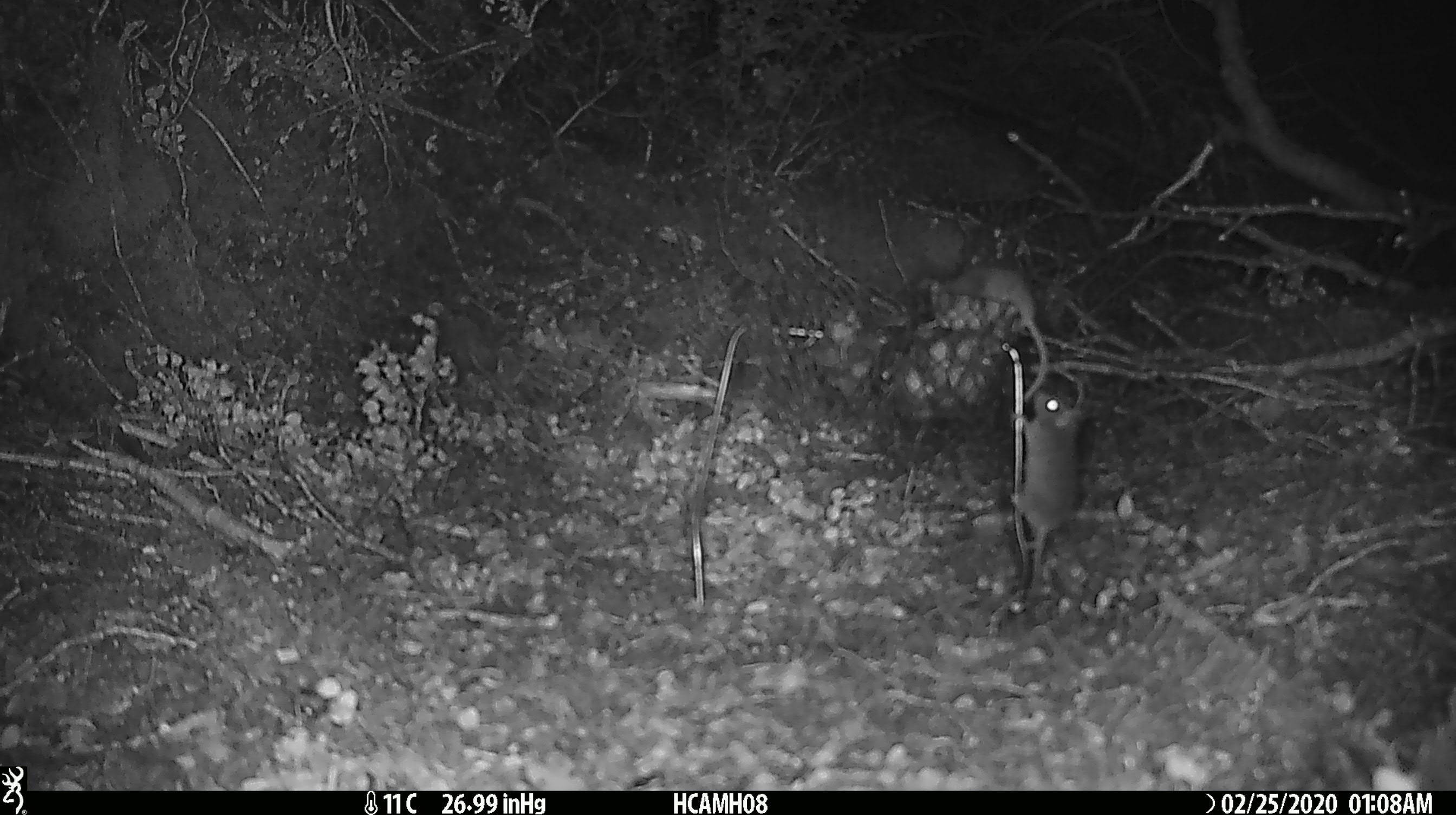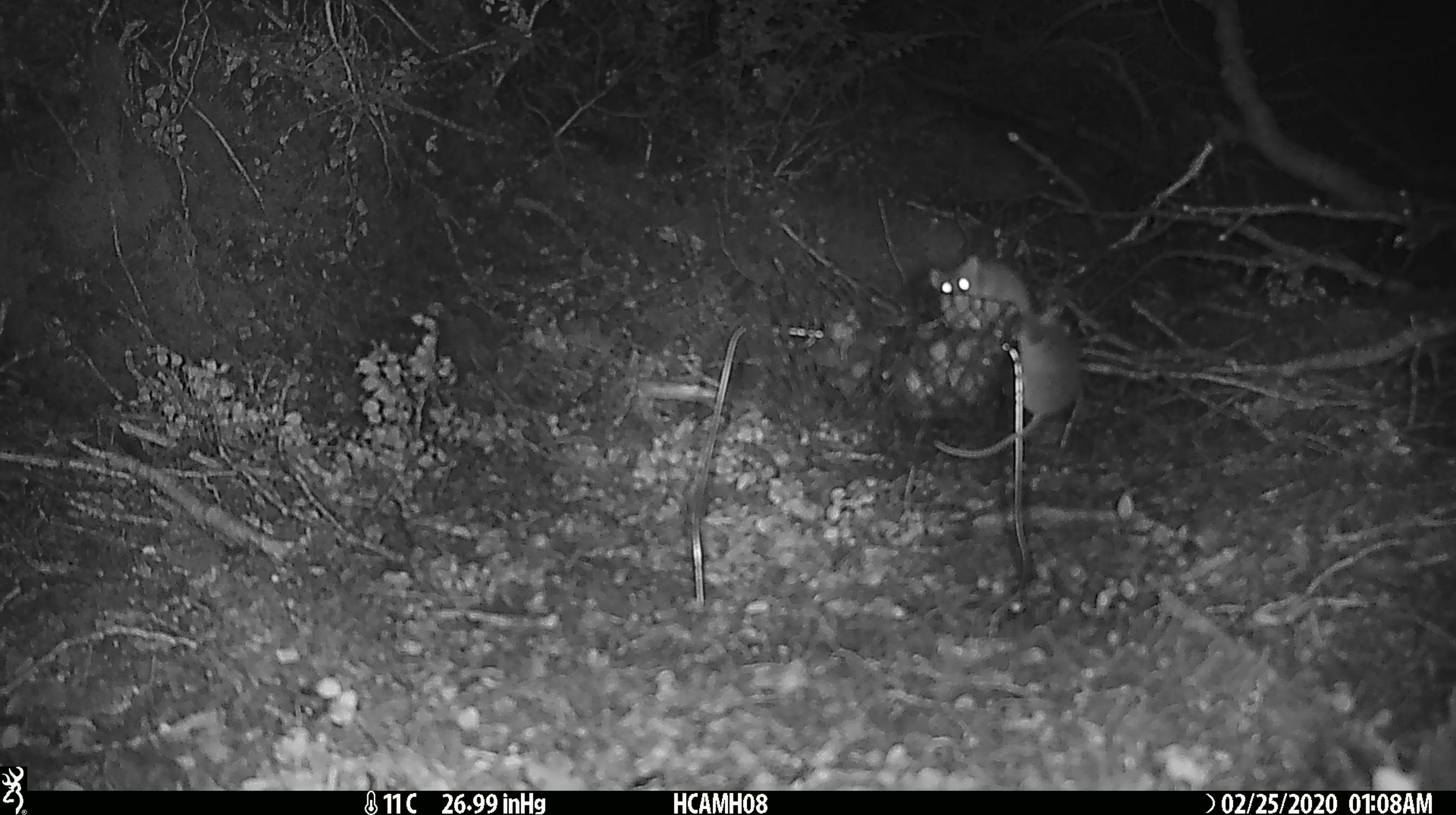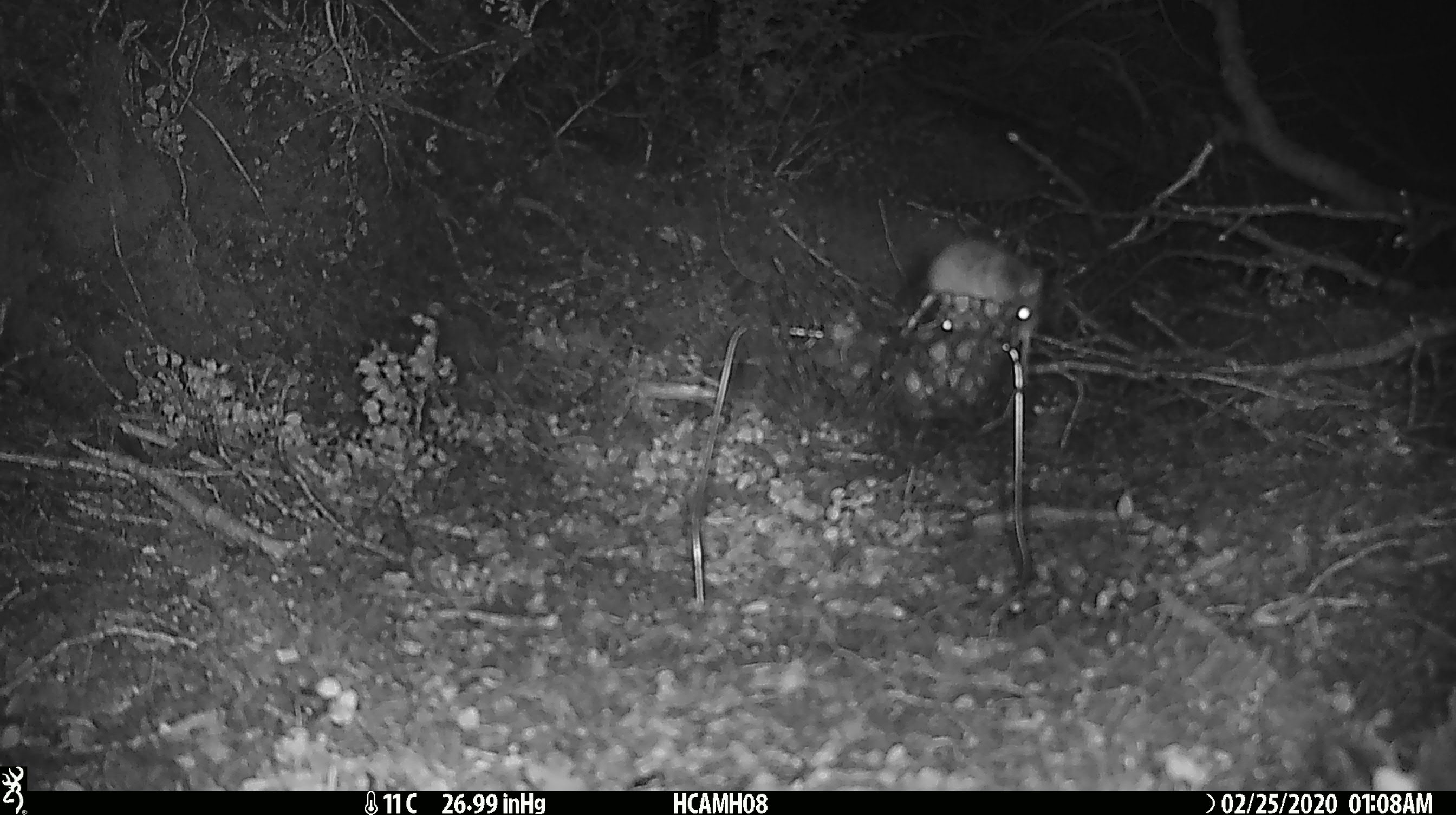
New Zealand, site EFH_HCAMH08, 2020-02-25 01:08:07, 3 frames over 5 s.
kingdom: Animalia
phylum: Chordata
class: Mammalia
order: Rodentia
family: Muridae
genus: Mus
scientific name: Mus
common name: mouse